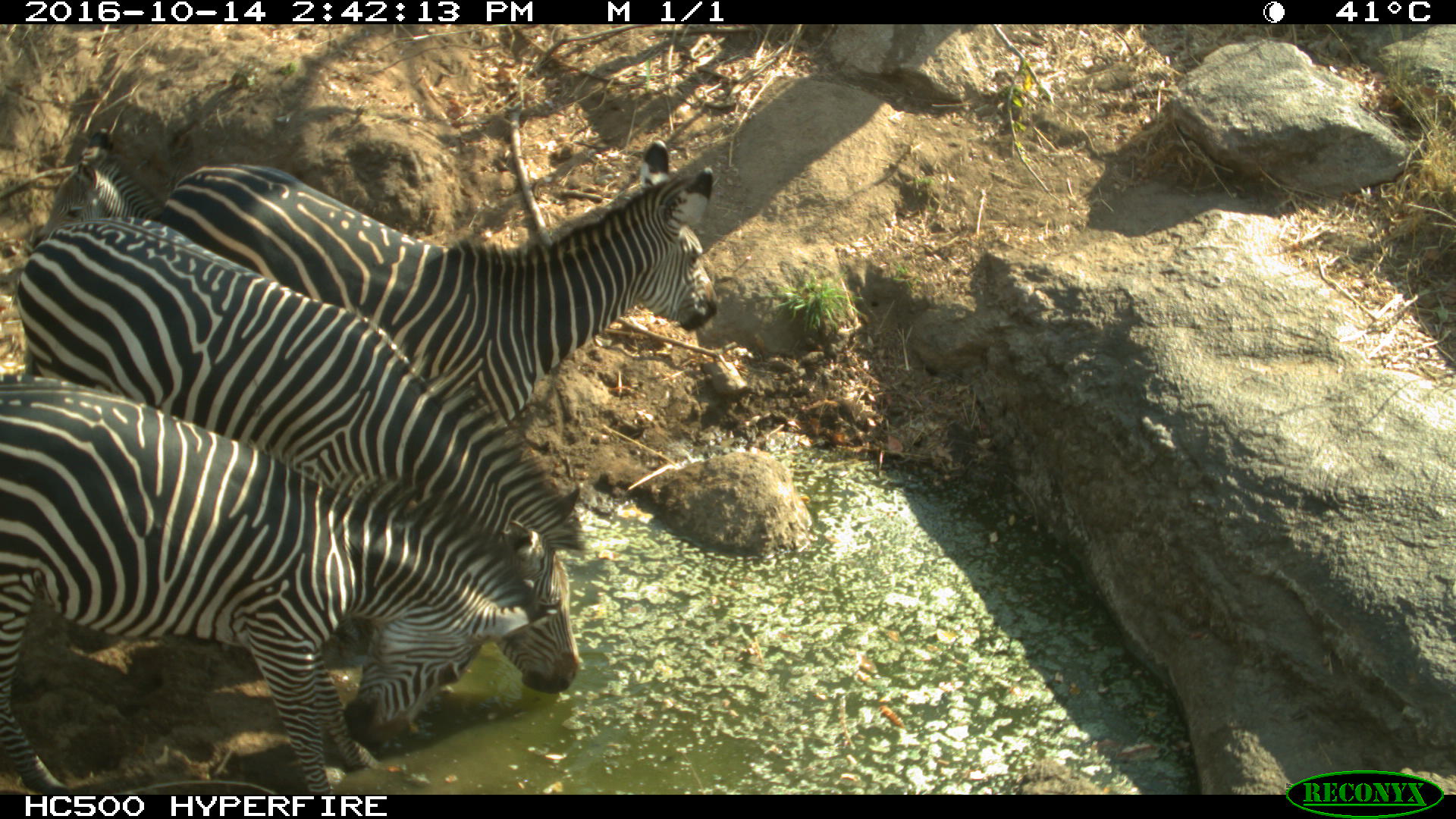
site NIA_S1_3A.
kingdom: Animalia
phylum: Chordata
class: Mammalia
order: Perissodactyla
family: Equidae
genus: Equus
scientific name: Equus quagga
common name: plains zebra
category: zebraplains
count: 3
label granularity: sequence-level